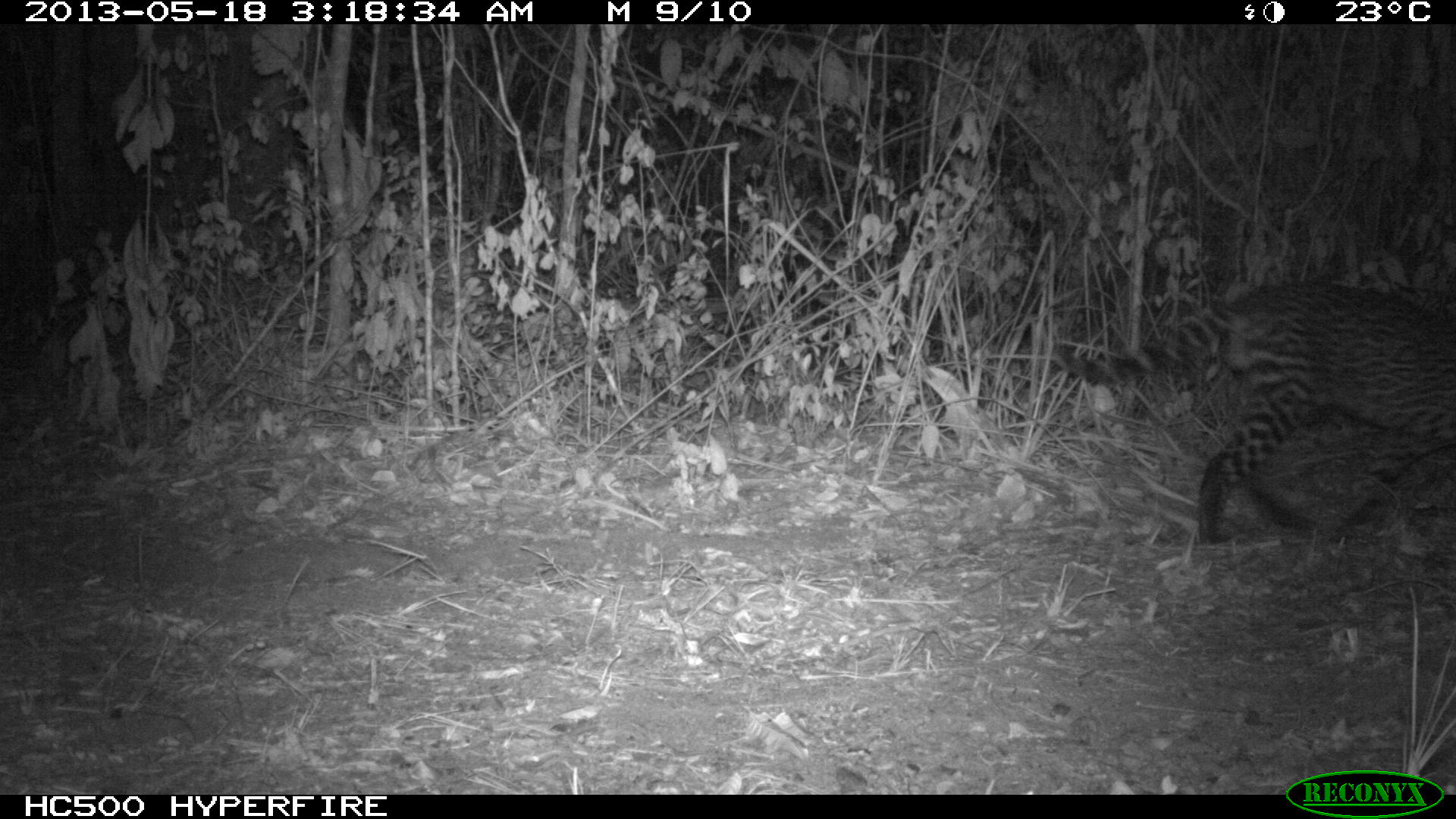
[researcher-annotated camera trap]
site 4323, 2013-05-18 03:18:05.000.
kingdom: Animalia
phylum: Chordata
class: Mammalia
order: Carnivora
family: Felidae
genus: Leopardus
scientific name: Leopardus pardalis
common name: ocelot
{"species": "Leopardus pardalis (ocelot)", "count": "1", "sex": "male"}